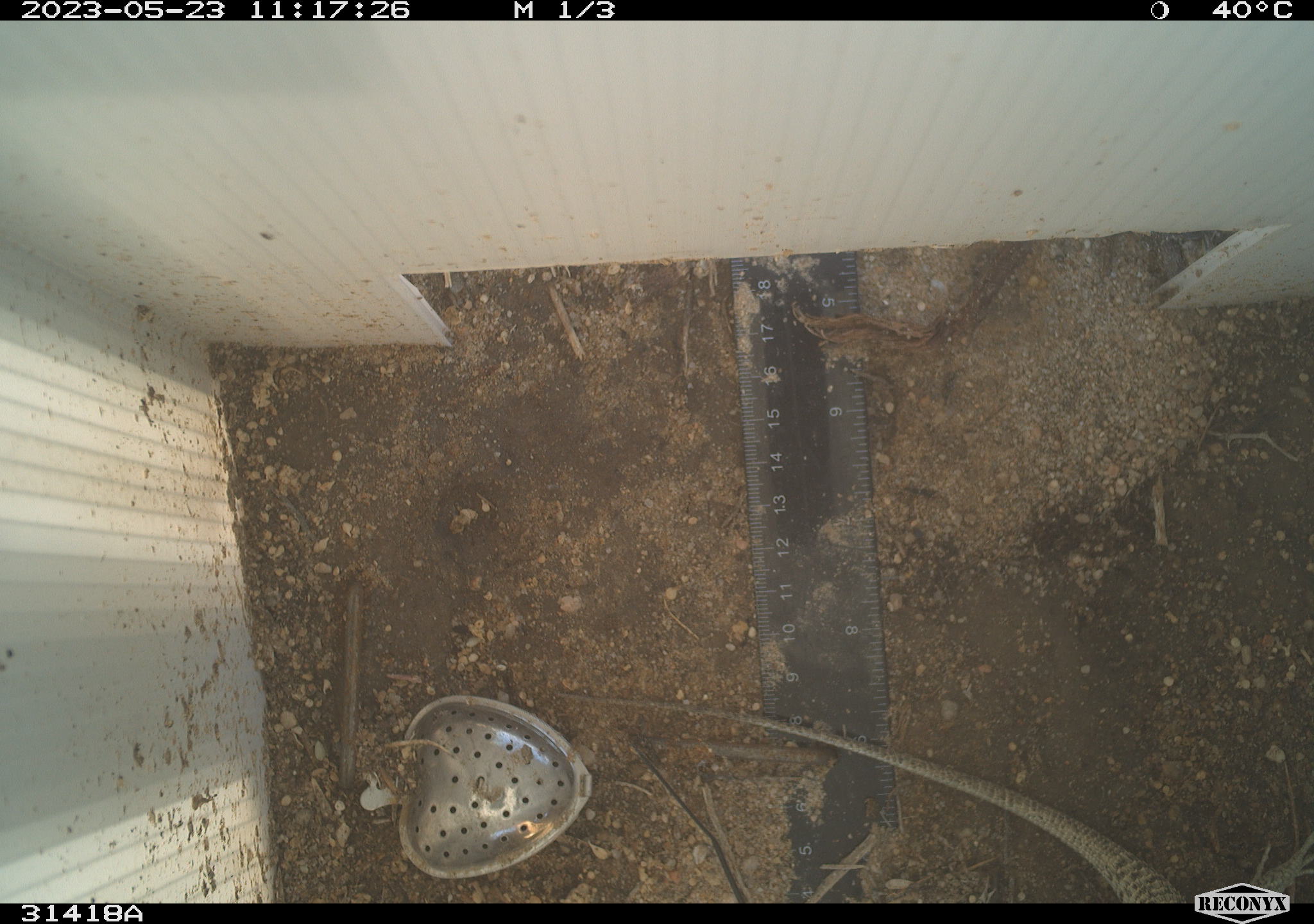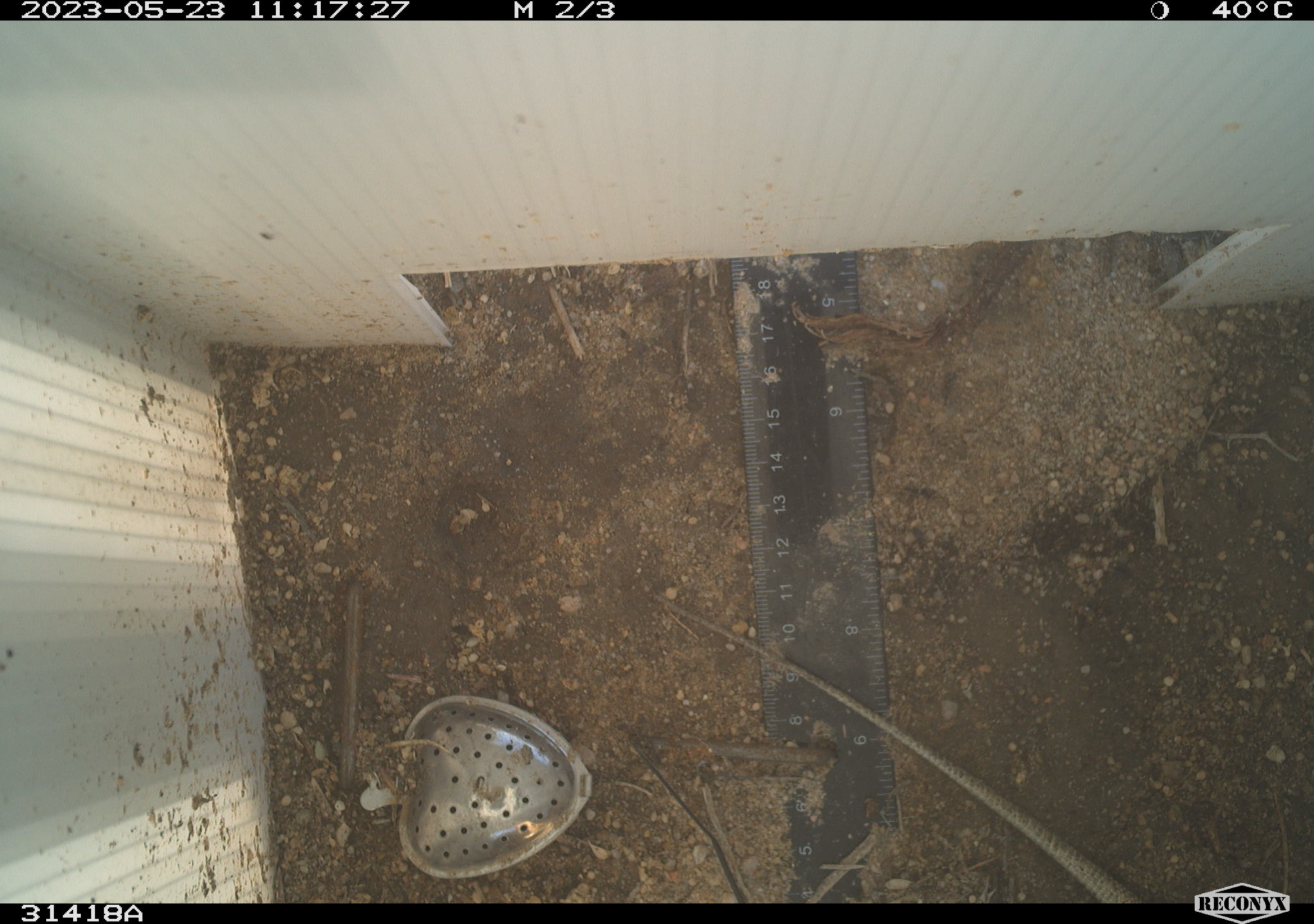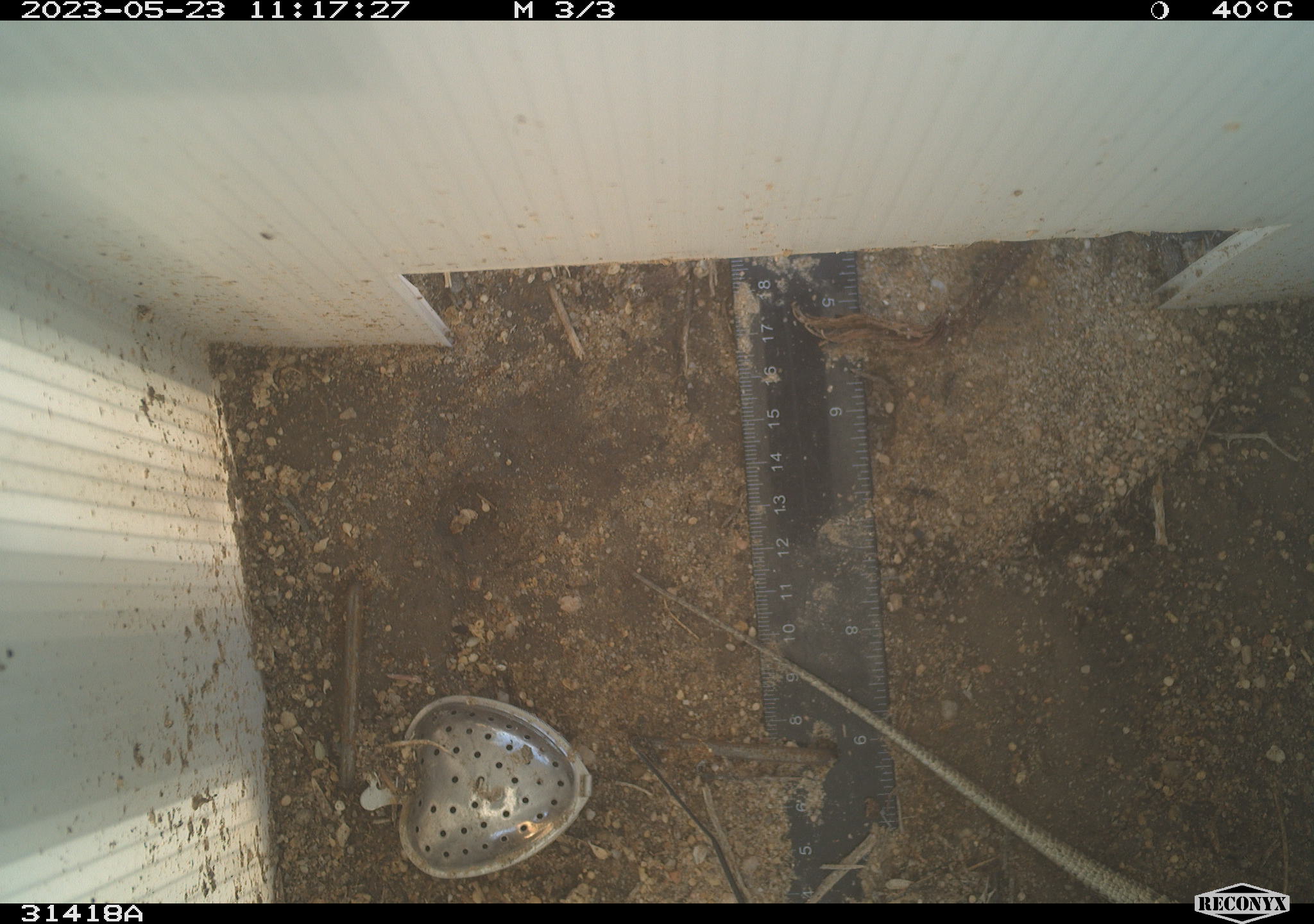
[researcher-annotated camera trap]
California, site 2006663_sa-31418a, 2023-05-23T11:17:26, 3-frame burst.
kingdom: Animalia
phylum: Chordata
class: Reptilia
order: Squamata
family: Teiidae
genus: Aspidoscelis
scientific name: Aspidoscelis tigris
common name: western whiptail